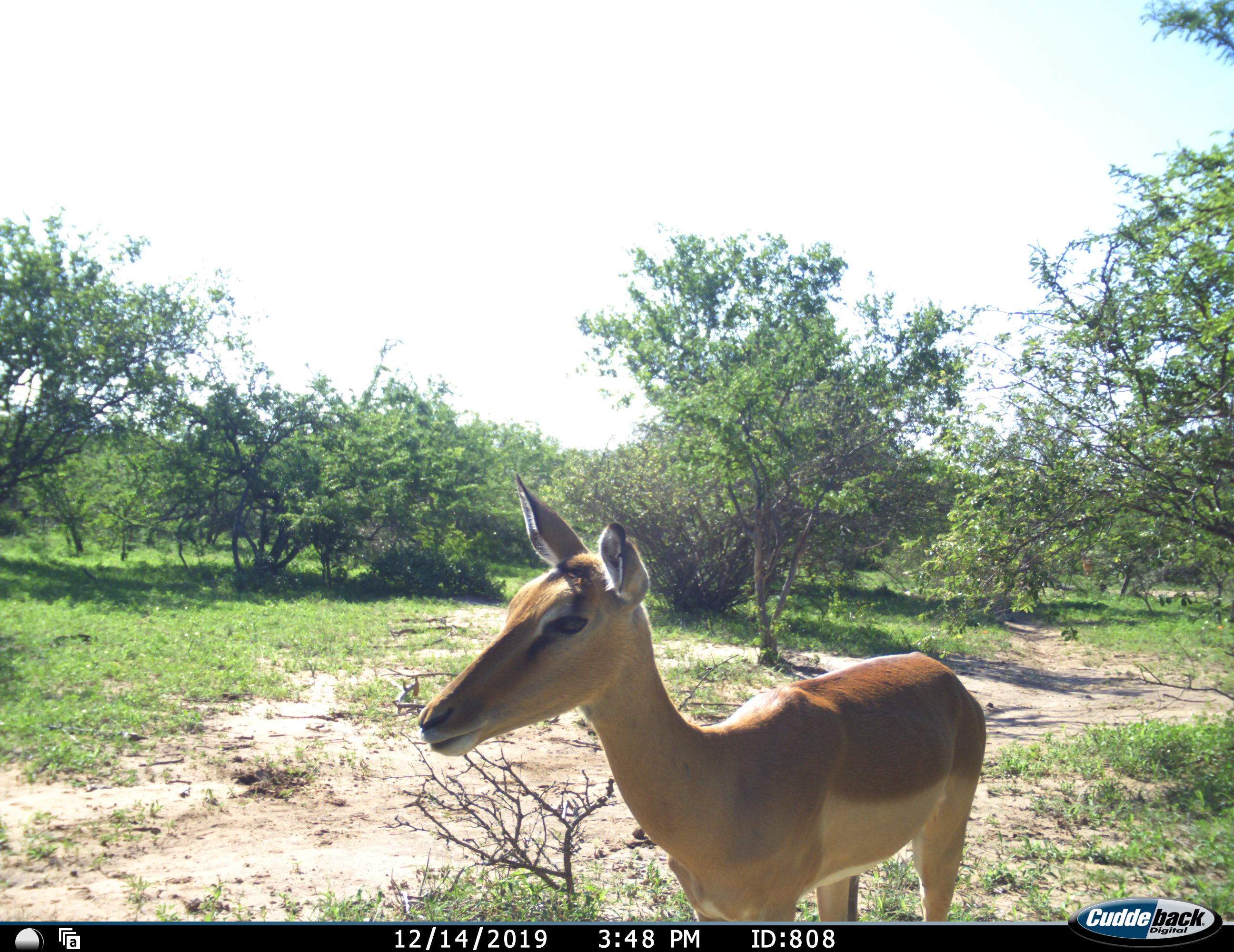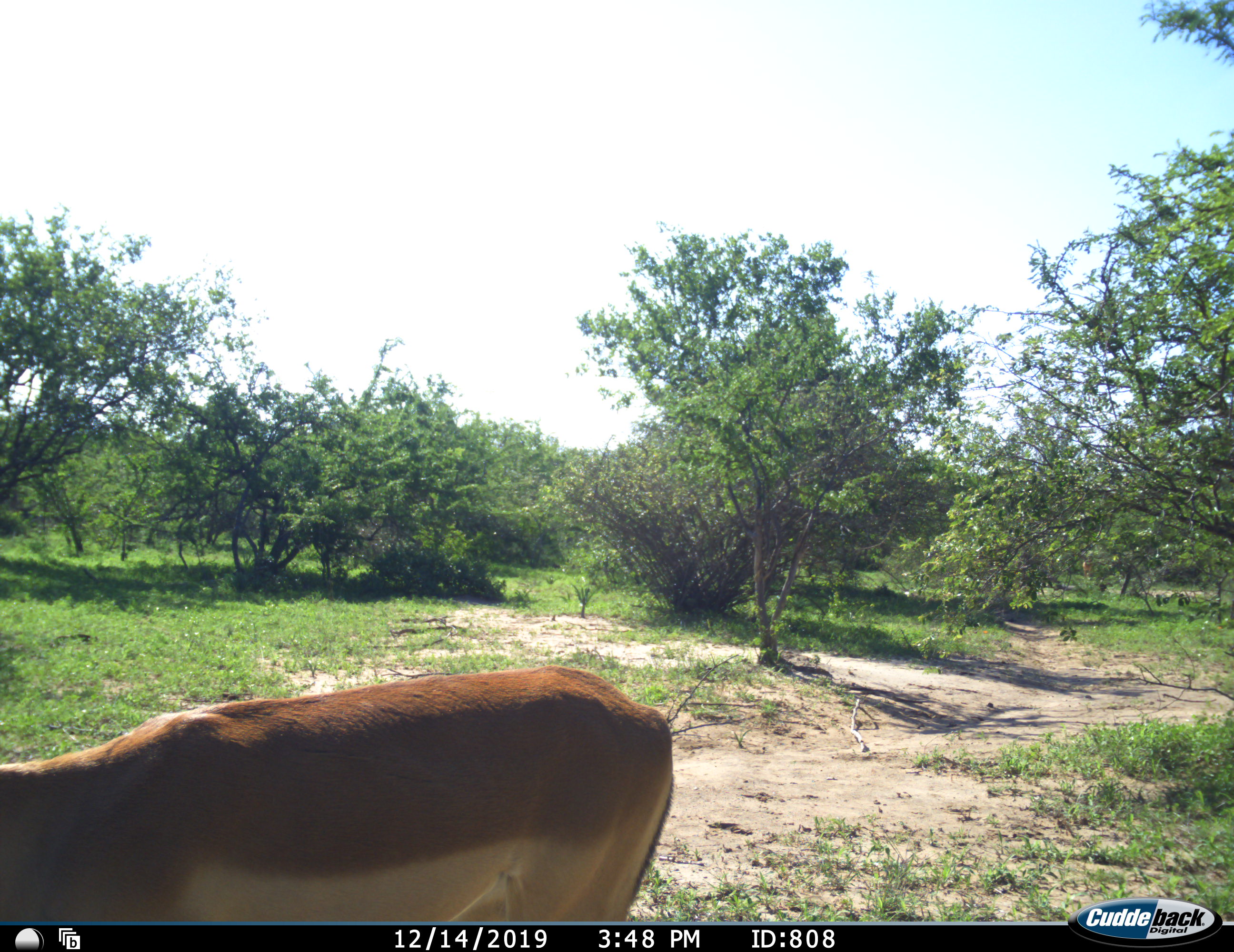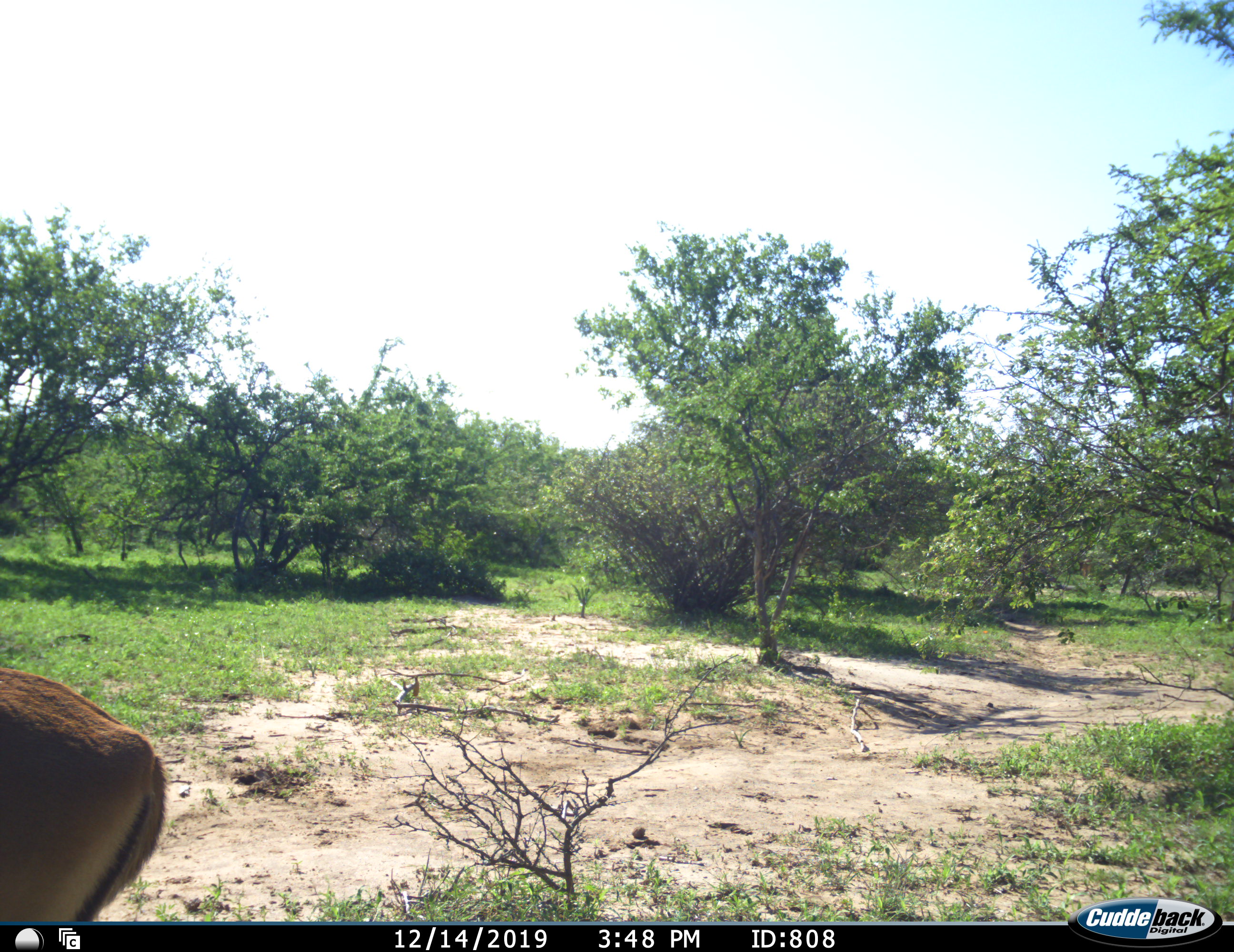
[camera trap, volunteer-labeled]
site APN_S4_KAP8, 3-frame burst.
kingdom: Animalia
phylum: Chordata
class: Mammalia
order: Artiodactyla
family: Bovidae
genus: Aepyceros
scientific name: Aepyceros melampus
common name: impala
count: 1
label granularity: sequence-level